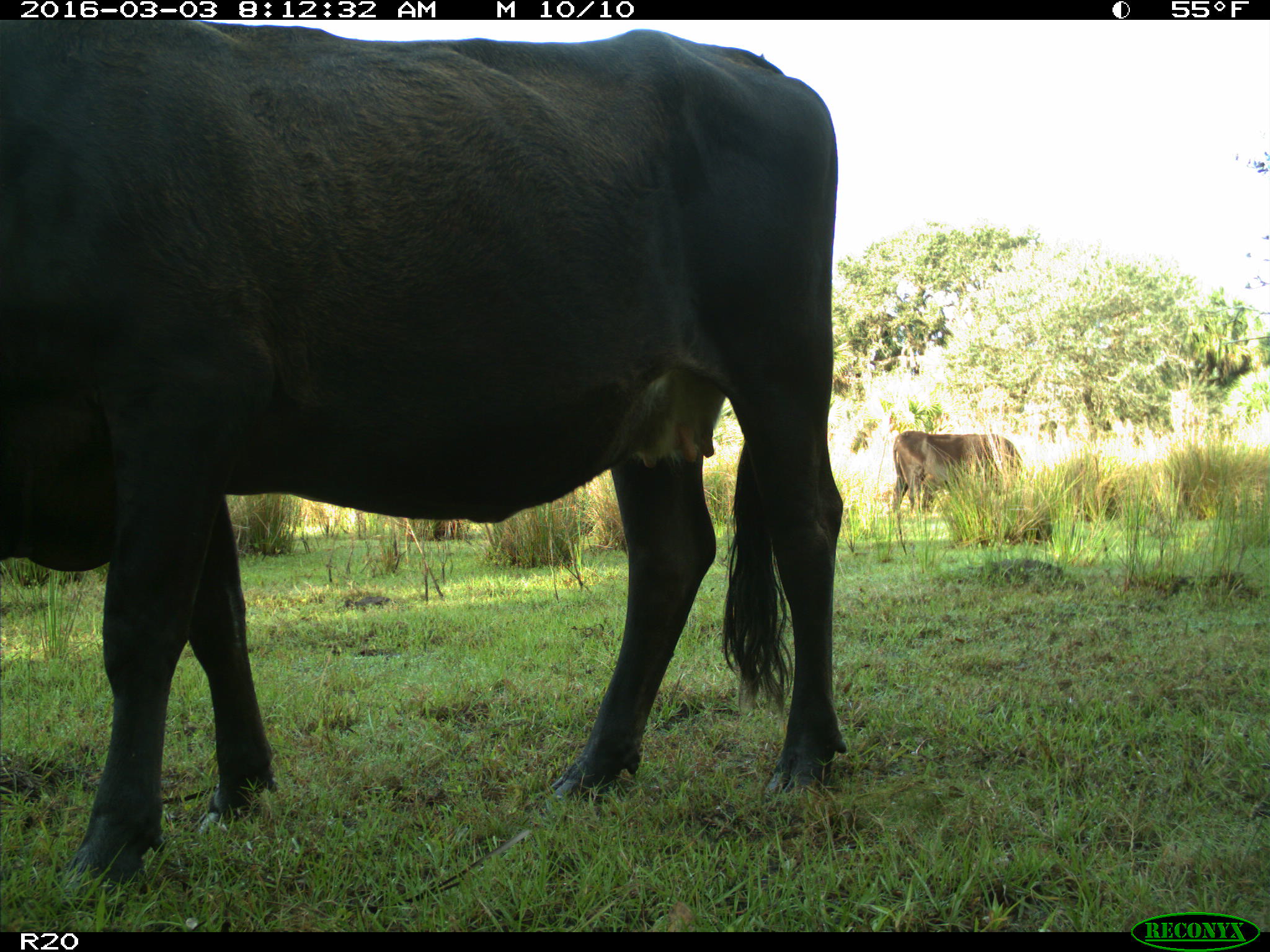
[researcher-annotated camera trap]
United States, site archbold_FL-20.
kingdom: Animalia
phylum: Chordata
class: Mammalia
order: Artiodactyla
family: Bovidae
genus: Bos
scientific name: Bos taurus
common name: domestic cow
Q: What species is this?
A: Bos taurus (domestic cow).